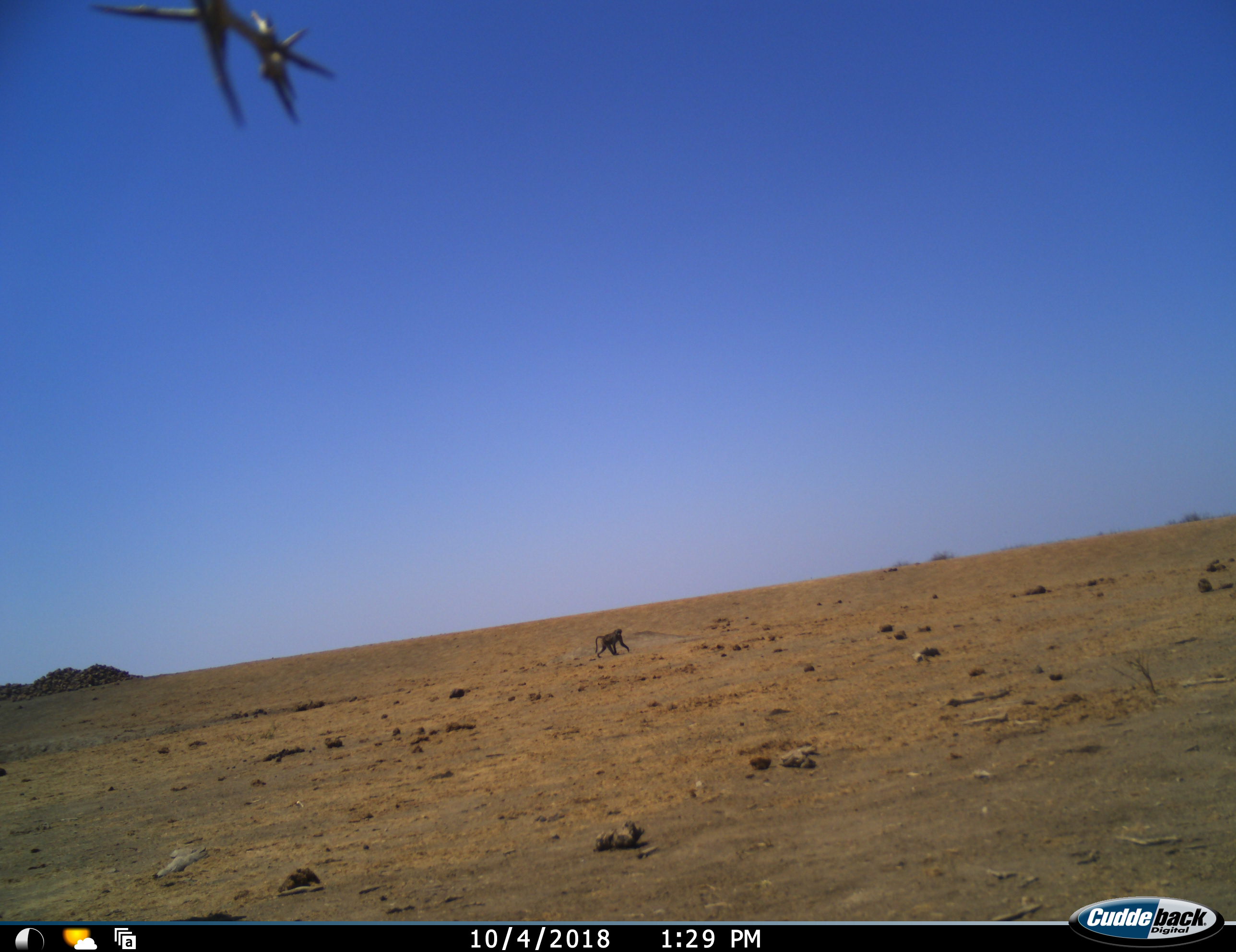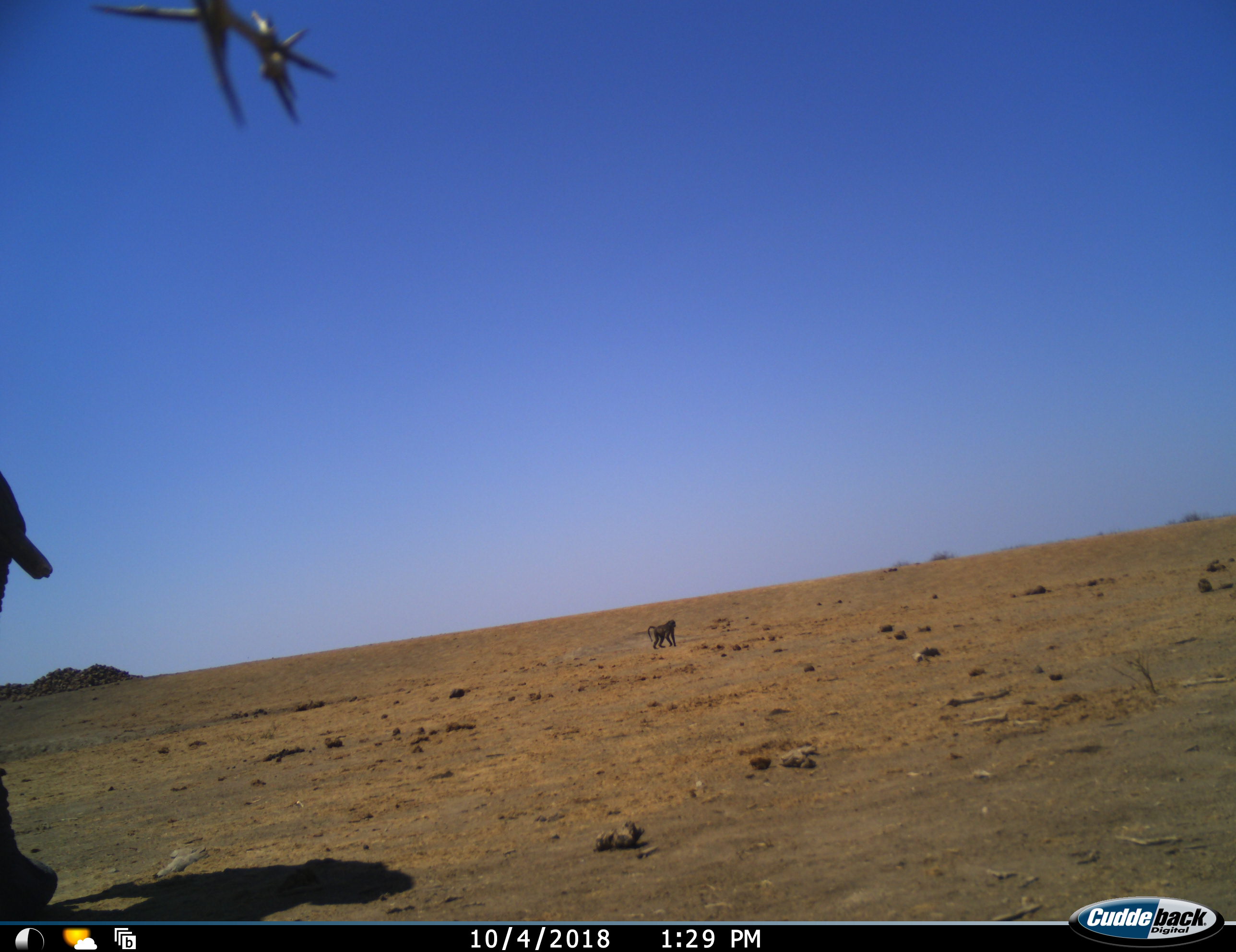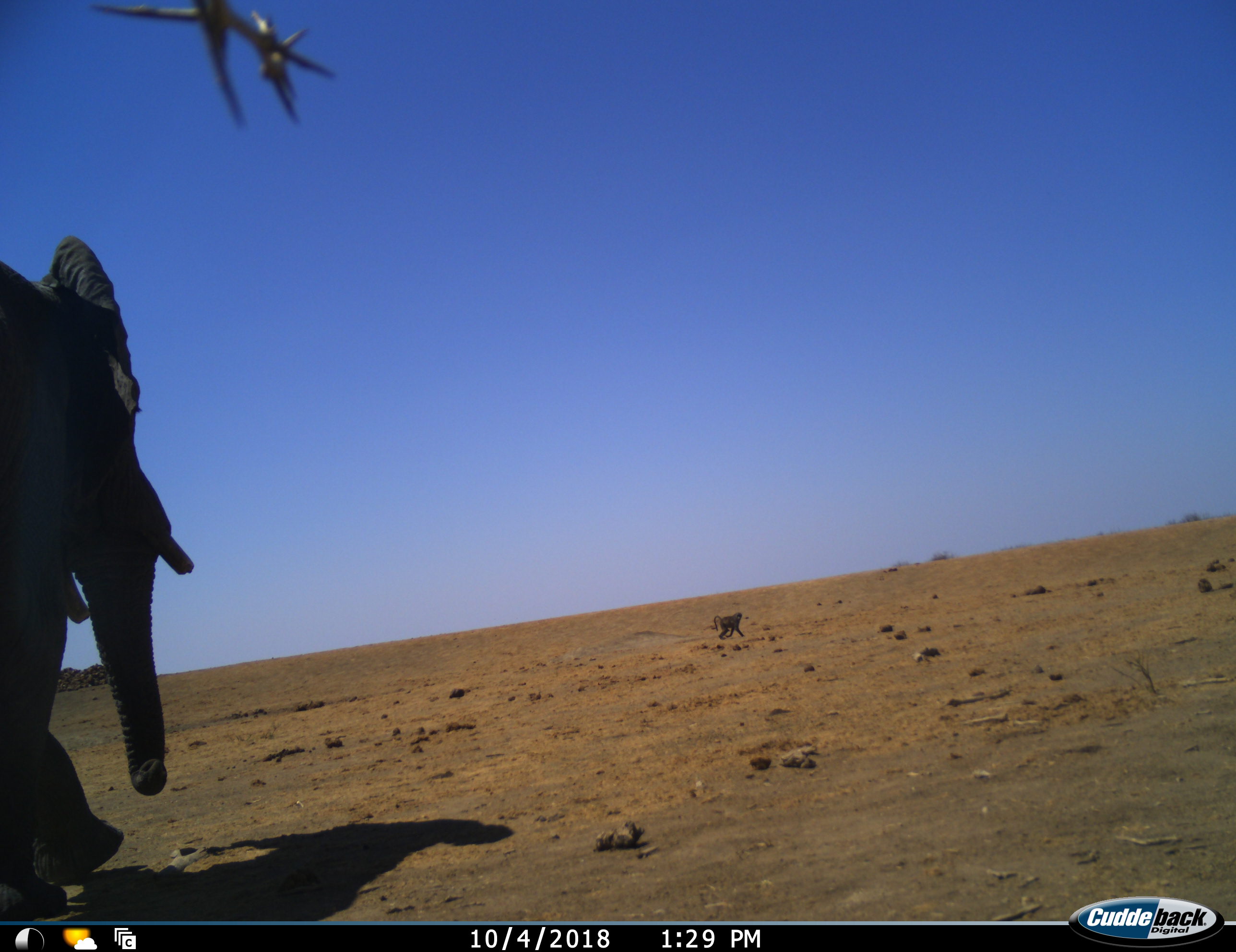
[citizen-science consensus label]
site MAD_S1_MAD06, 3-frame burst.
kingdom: Animalia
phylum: Chordata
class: Mammalia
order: Primates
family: Cercopithecidae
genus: Papio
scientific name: Papio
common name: baboon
Baboon (Papio), count 1. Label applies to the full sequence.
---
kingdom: Animalia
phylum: Chordata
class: Mammalia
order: Proboscidea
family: Elephantidae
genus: Loxodonta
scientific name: Loxodonta africana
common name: african bush elephant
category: elephant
Elephant (african bush elephant) (Loxodonta africana), count 1. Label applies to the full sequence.